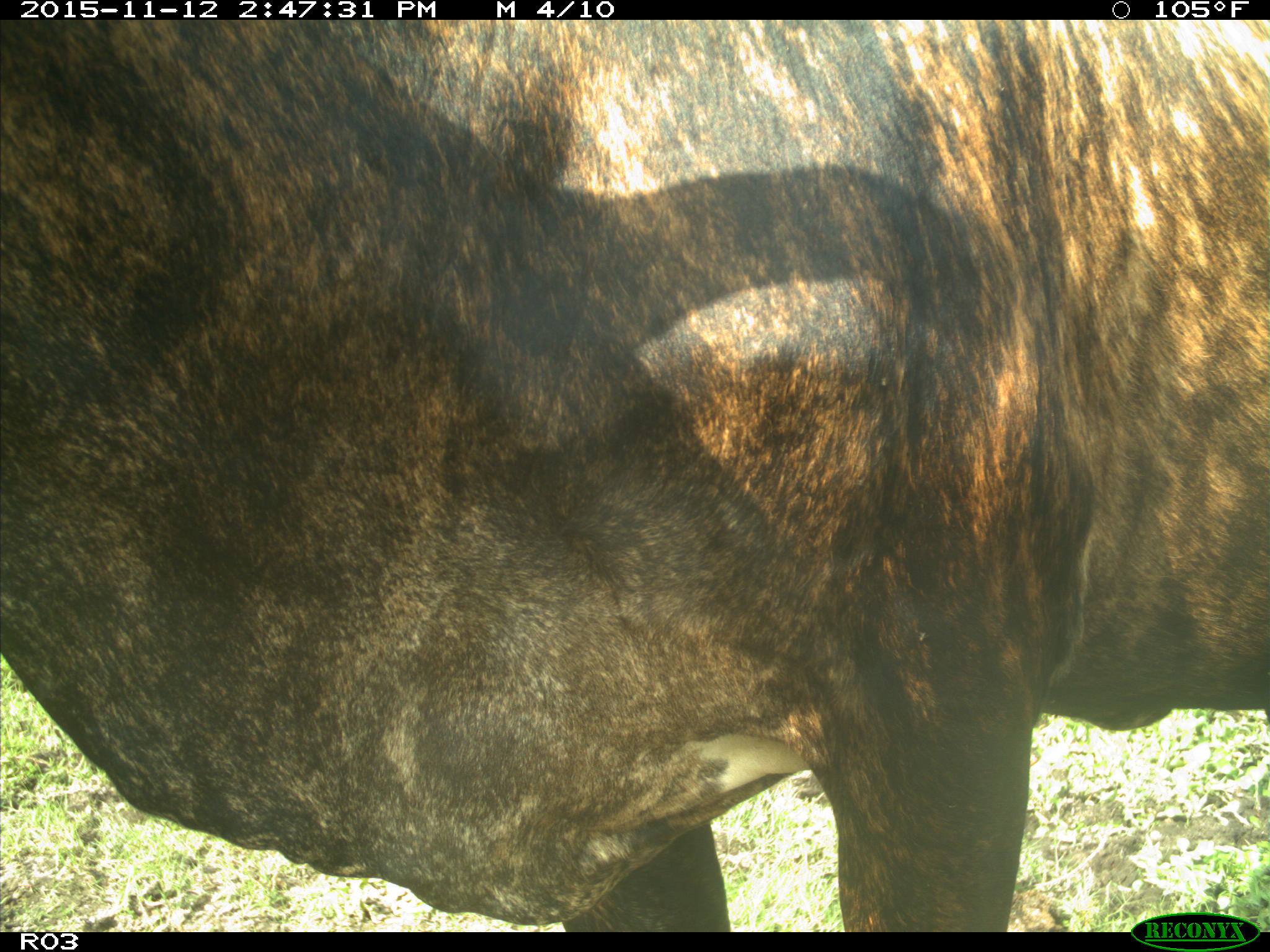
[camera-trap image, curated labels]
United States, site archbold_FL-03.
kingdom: Animalia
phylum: Chordata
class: Mammalia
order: Artiodactyla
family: Bovidae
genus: Bos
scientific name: Bos taurus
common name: domestic cow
Bos taurus (domestic cow).